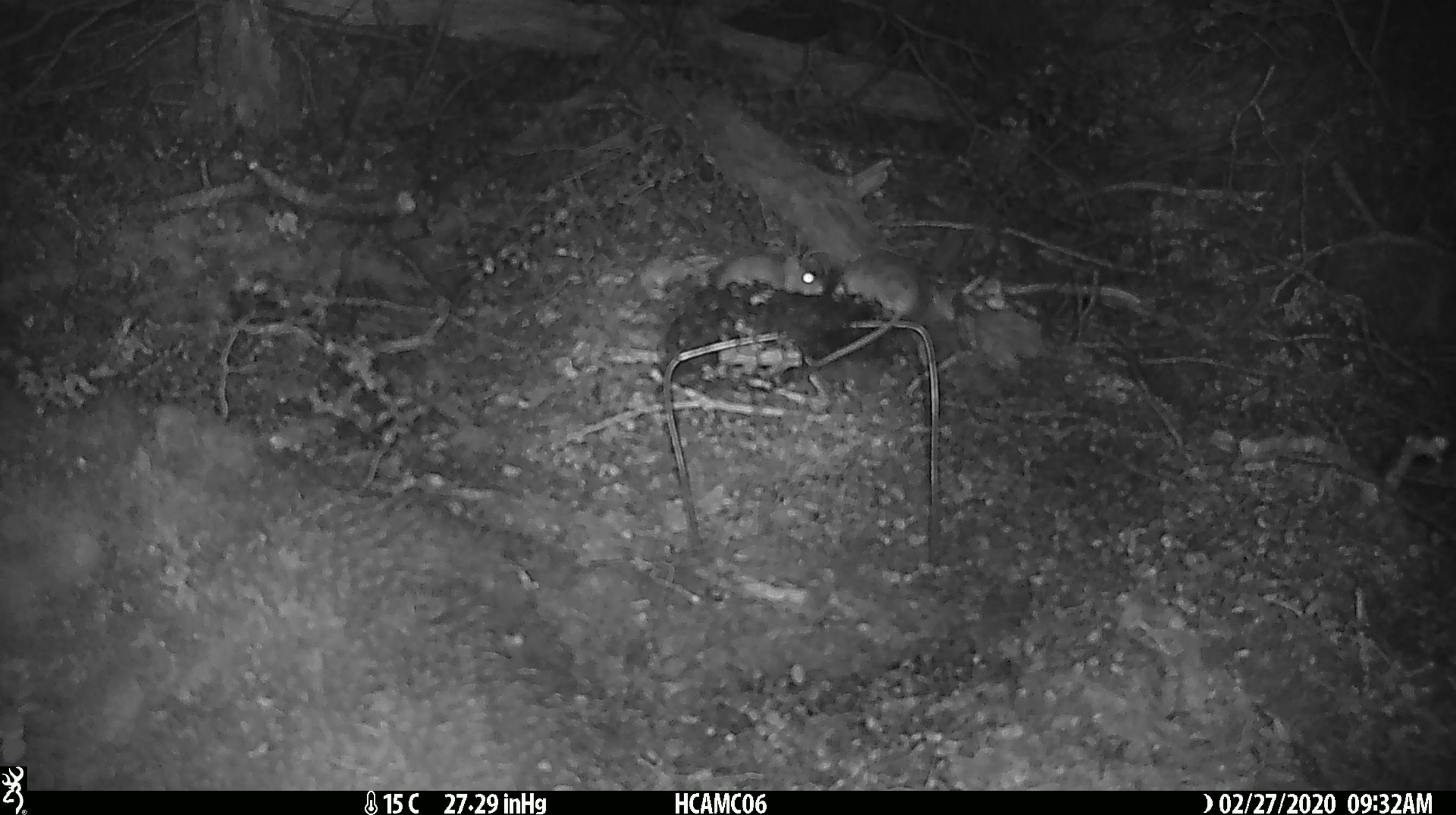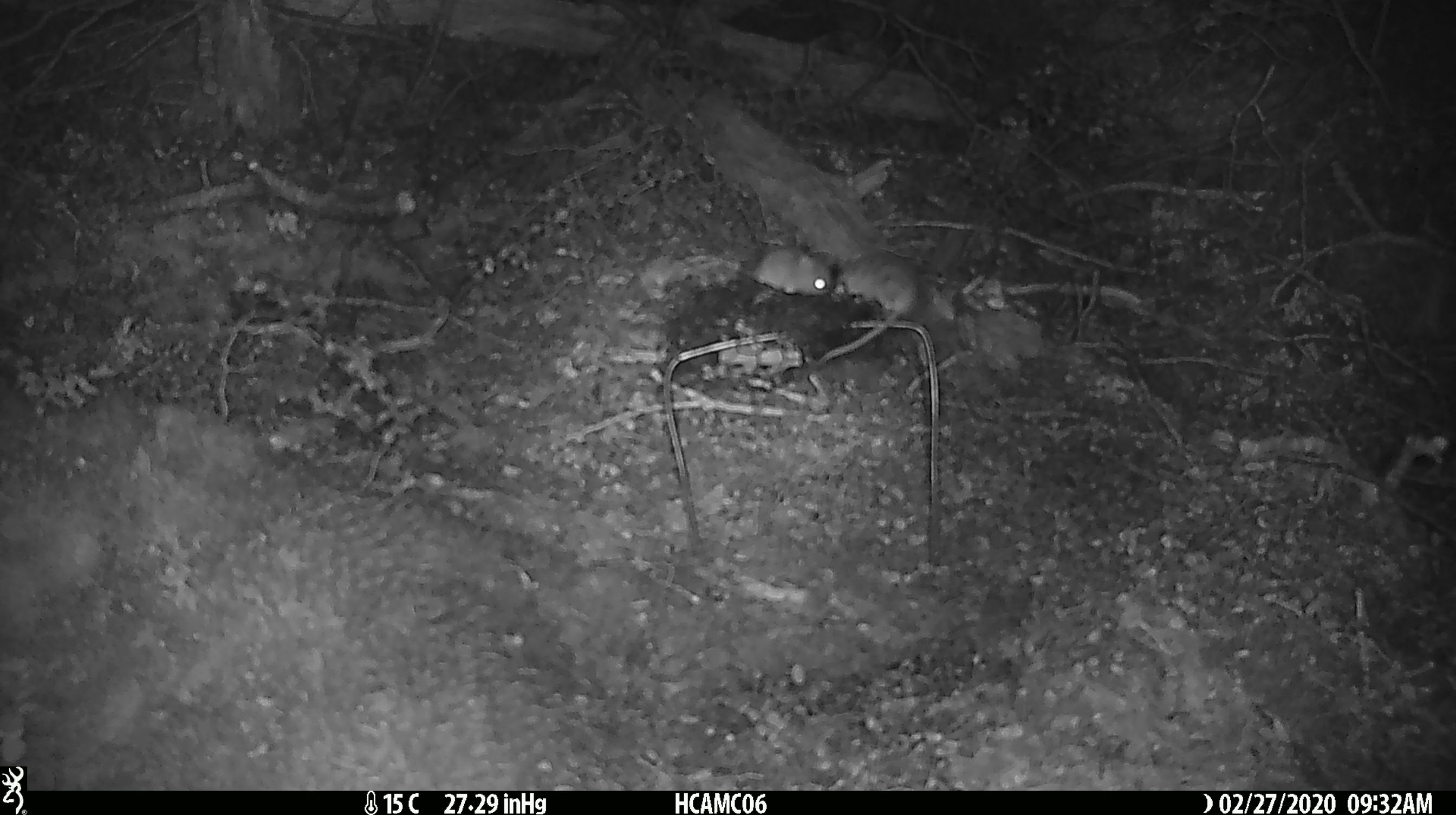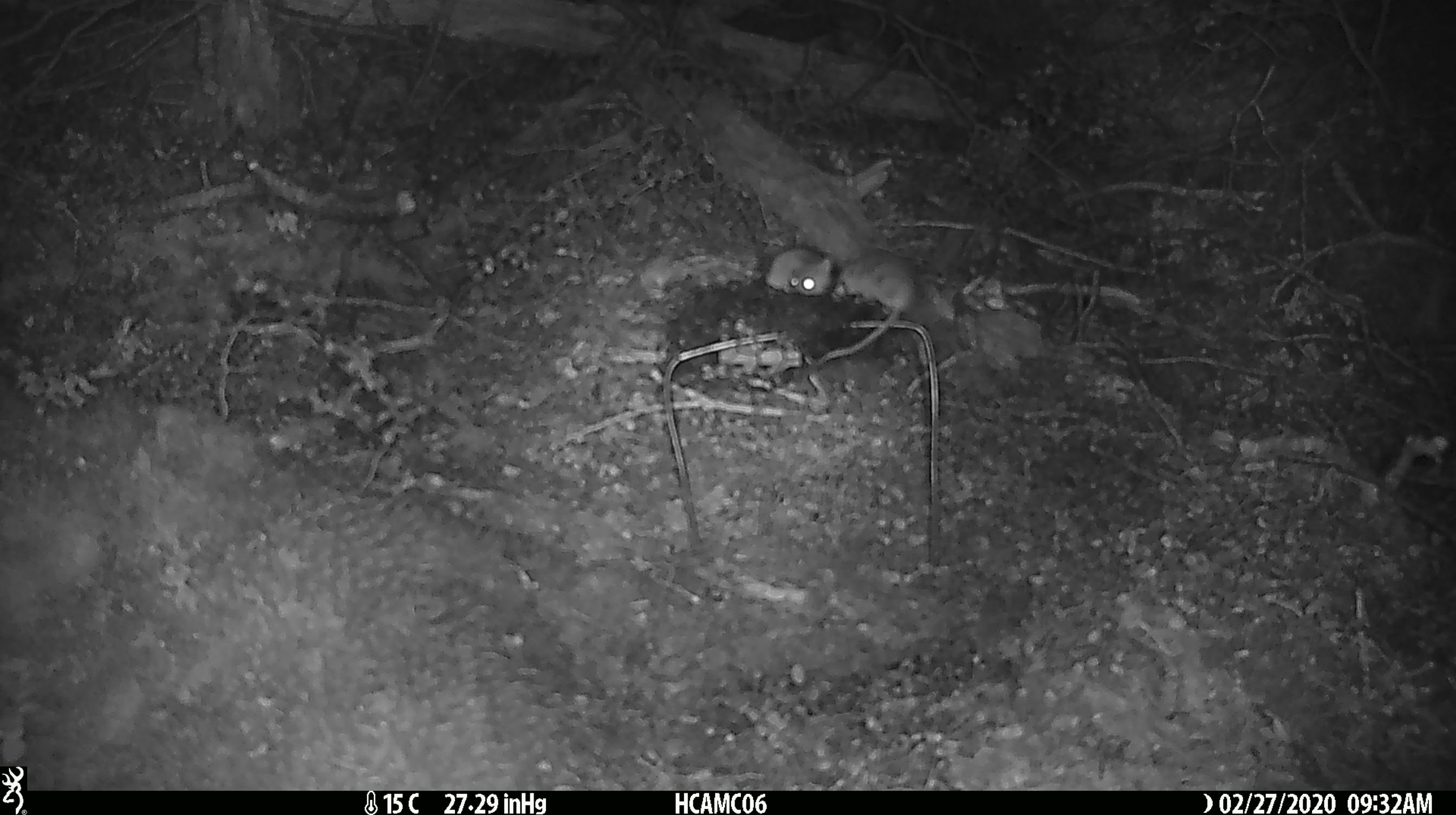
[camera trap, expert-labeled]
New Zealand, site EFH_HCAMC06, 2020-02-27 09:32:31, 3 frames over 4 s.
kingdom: Animalia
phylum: Chordata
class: Mammalia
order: Rodentia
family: Muridae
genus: Mus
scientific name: Mus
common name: mouse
Mouse (Mus).